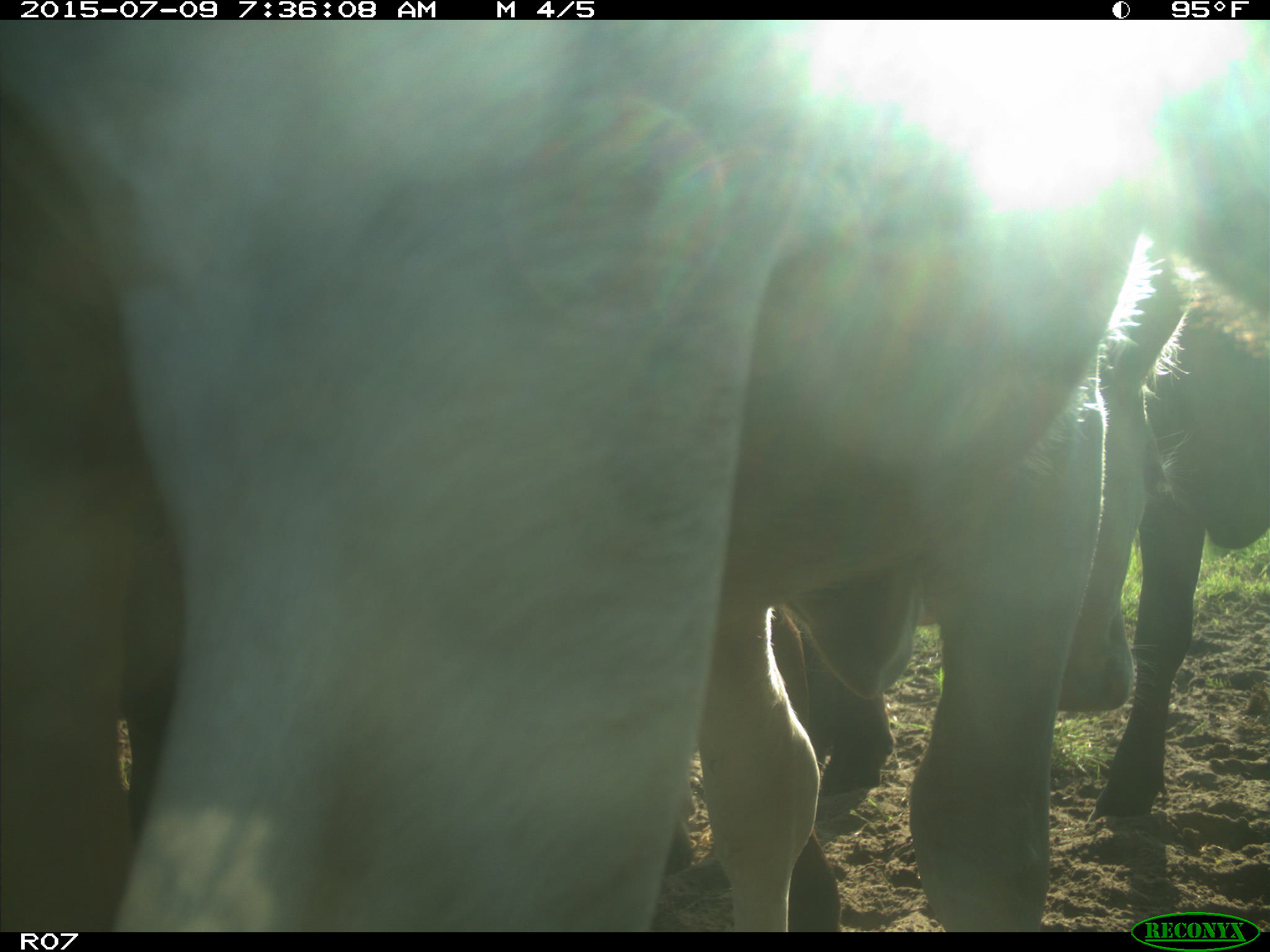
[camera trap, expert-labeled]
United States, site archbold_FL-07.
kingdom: Animalia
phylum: Chordata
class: Mammalia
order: Artiodactyla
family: Bovidae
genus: Bos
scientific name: Bos taurus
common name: domestic cow